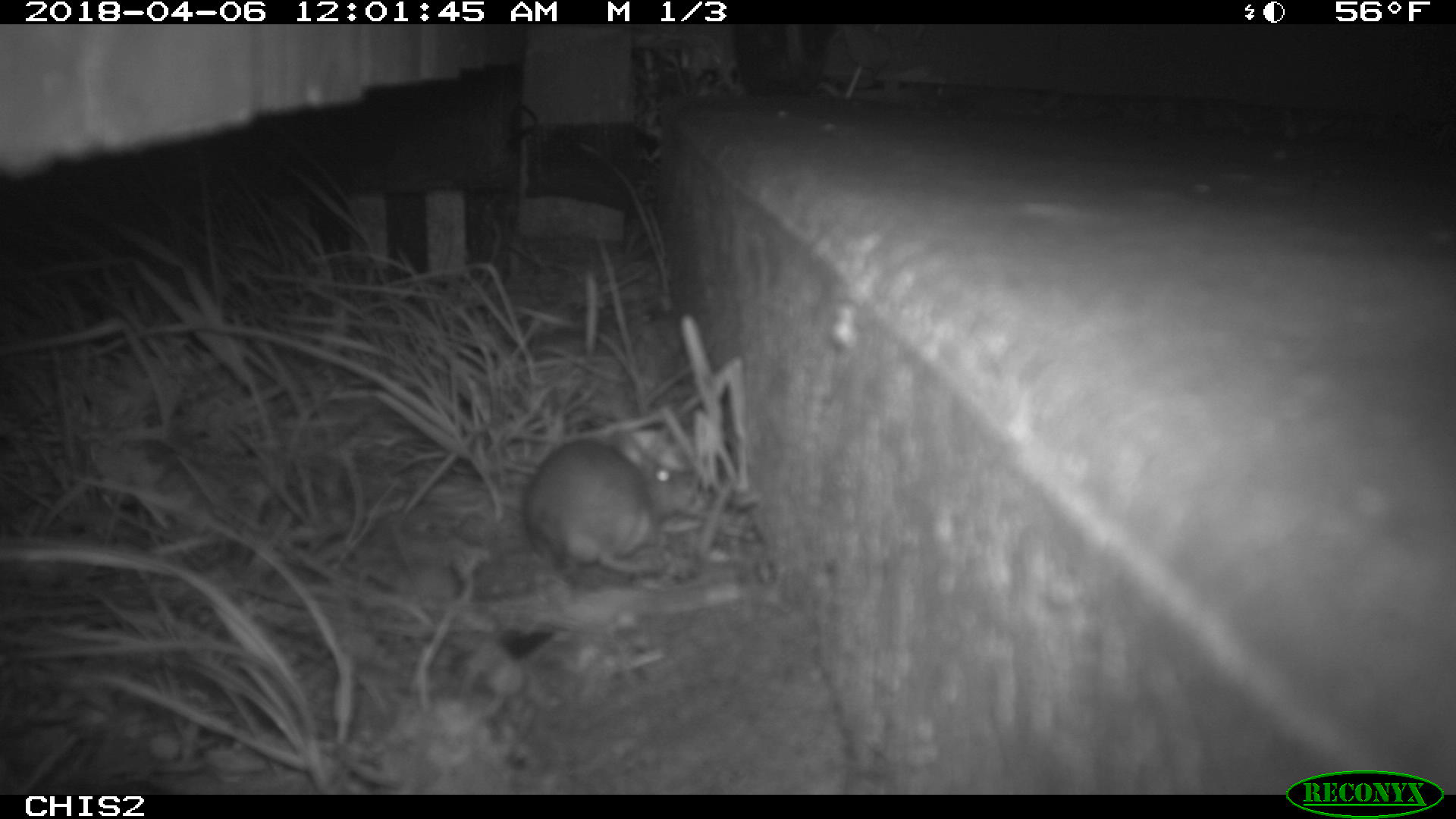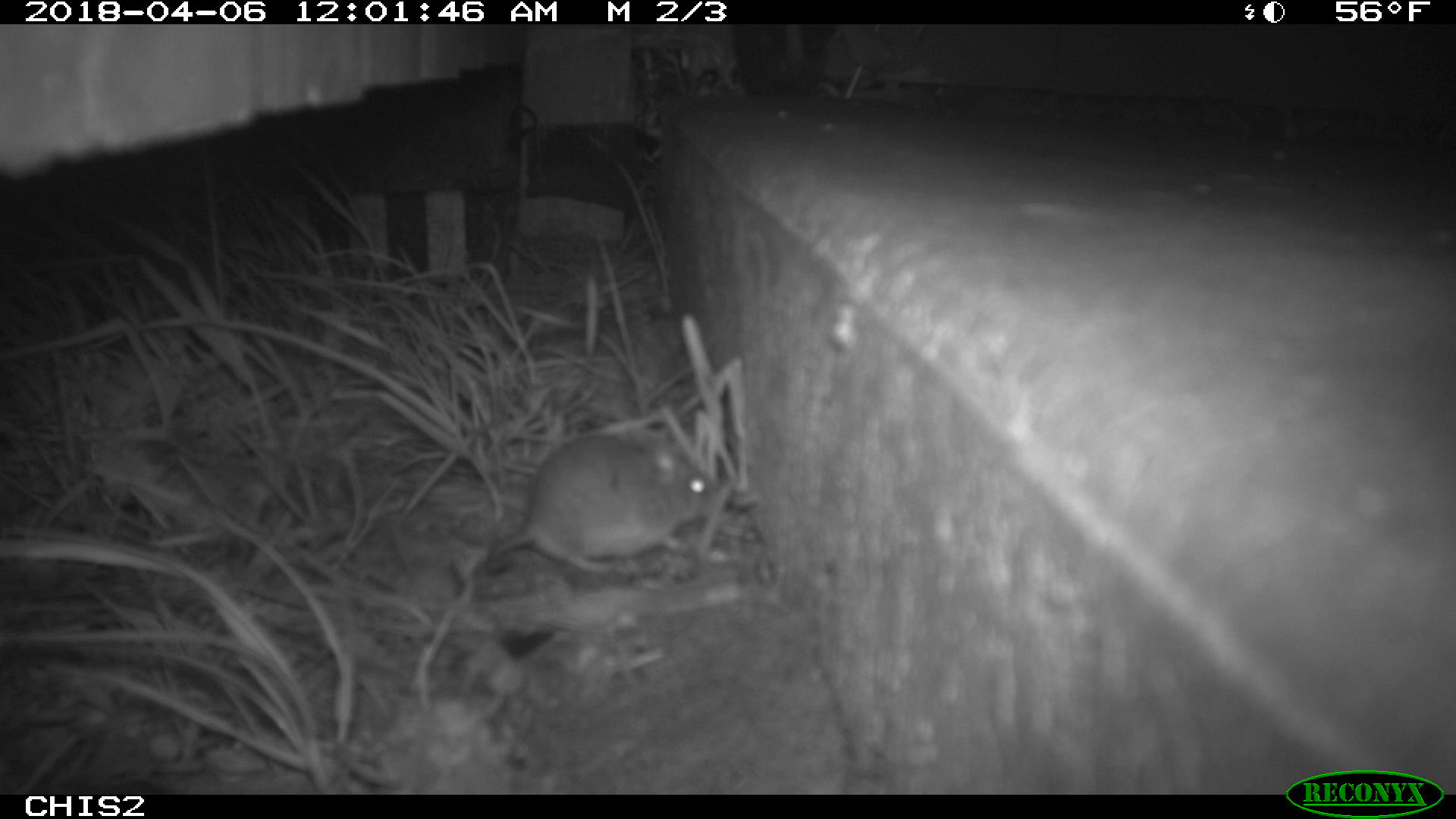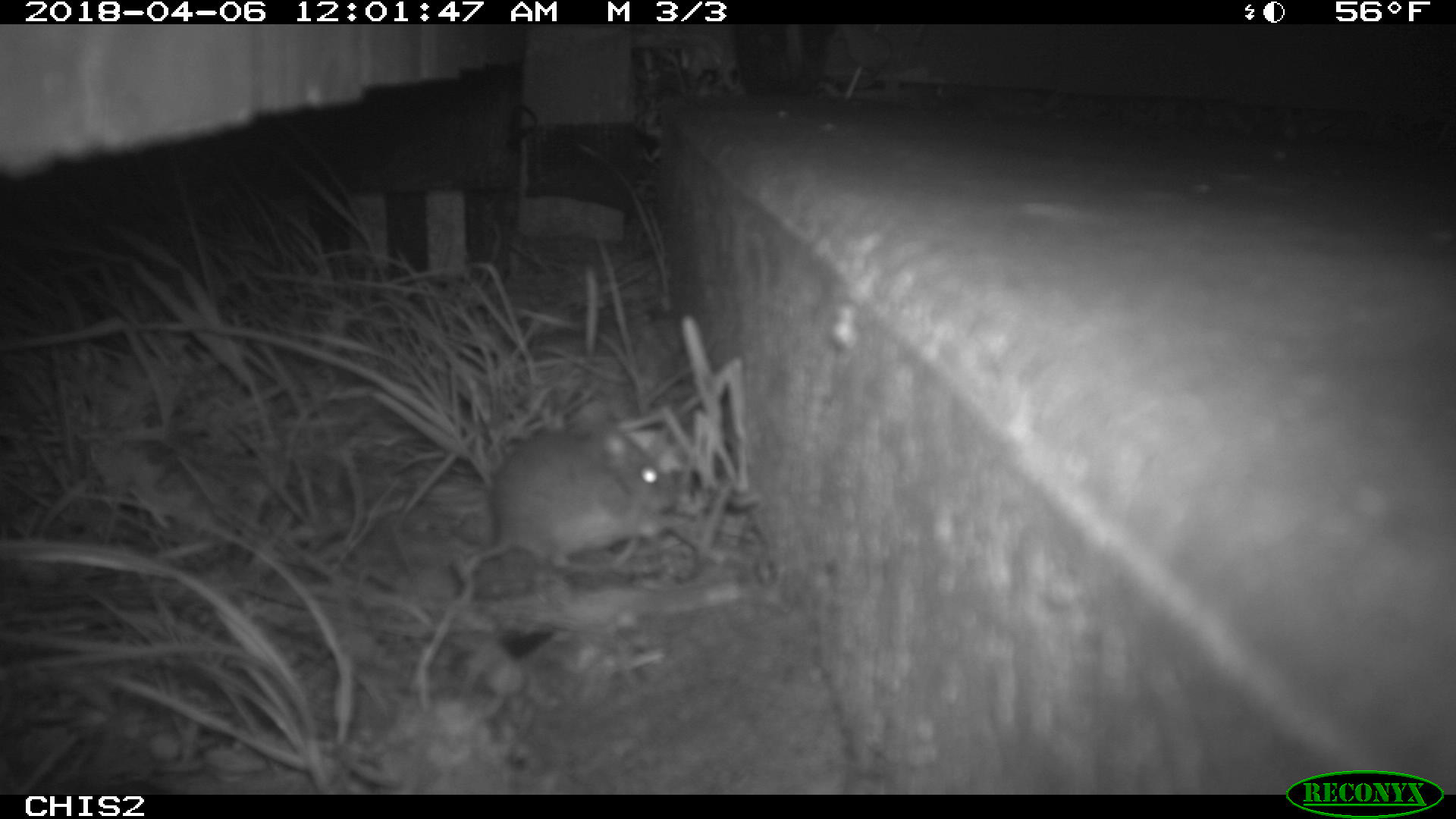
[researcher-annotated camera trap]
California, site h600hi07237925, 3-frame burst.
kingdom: Animalia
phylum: Chordata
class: Mammalia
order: Rodentia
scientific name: Rodentia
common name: rodent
Rodent (Rodentia).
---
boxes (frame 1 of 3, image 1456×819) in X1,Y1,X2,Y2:
rodent: 522,440,697,575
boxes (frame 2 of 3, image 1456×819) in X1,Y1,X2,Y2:
rodent: 486,435,717,573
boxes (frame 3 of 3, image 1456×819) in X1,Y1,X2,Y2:
rodent: 458,416,678,580